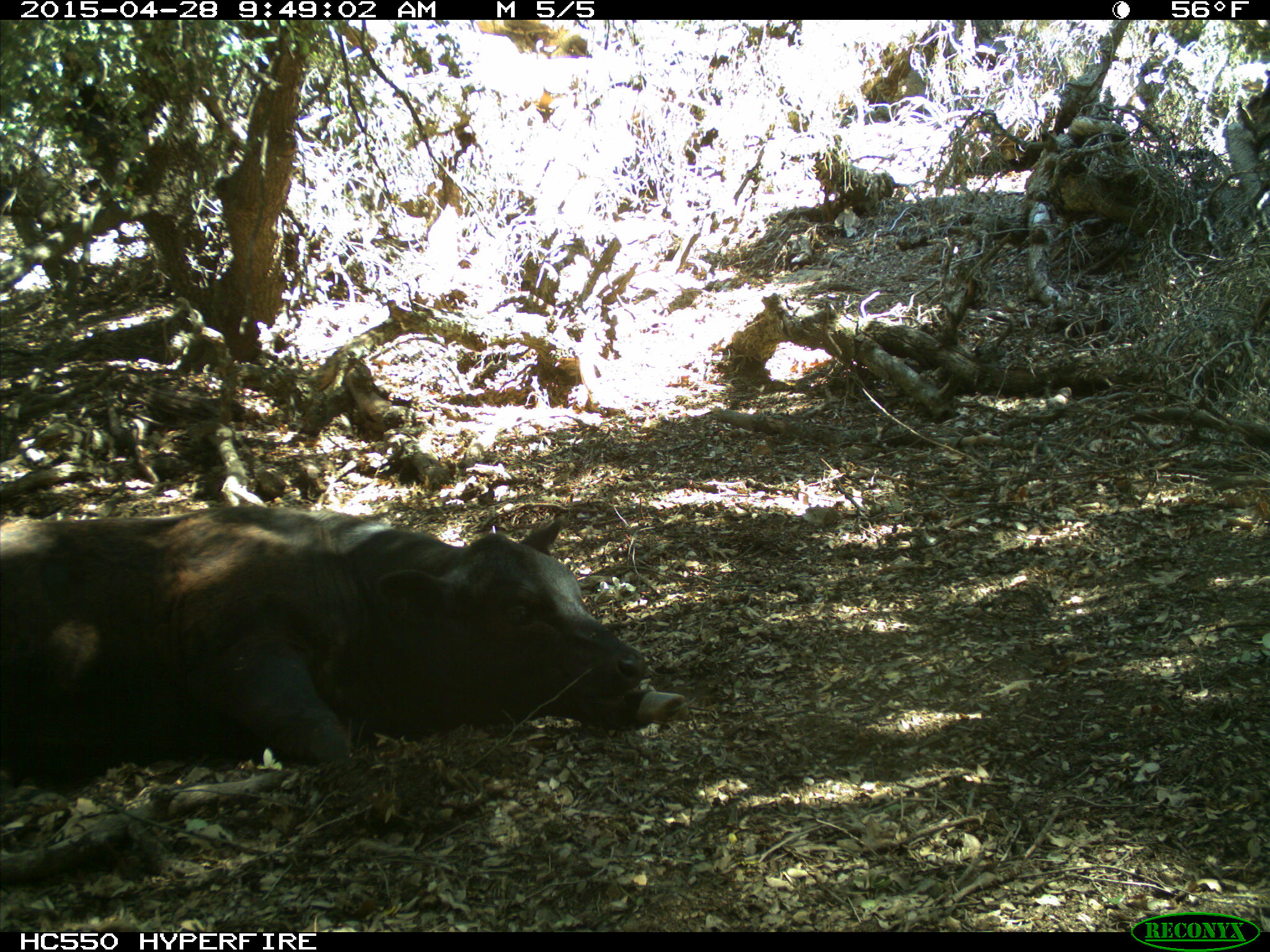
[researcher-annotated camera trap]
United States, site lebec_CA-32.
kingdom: Animalia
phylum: Chordata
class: Mammalia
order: Artiodactyla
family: Bovidae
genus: Bos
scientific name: Bos taurus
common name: domestic cow